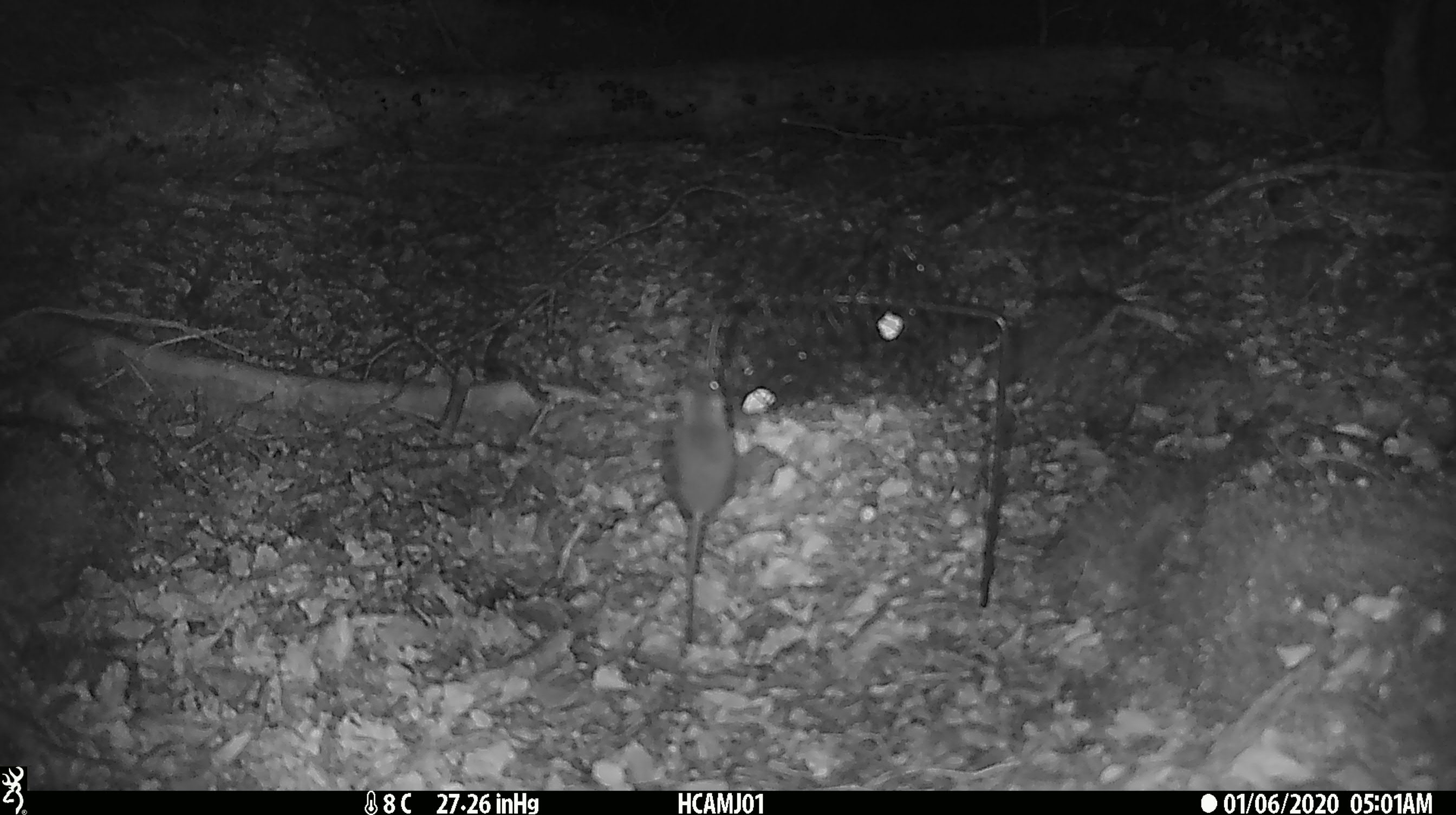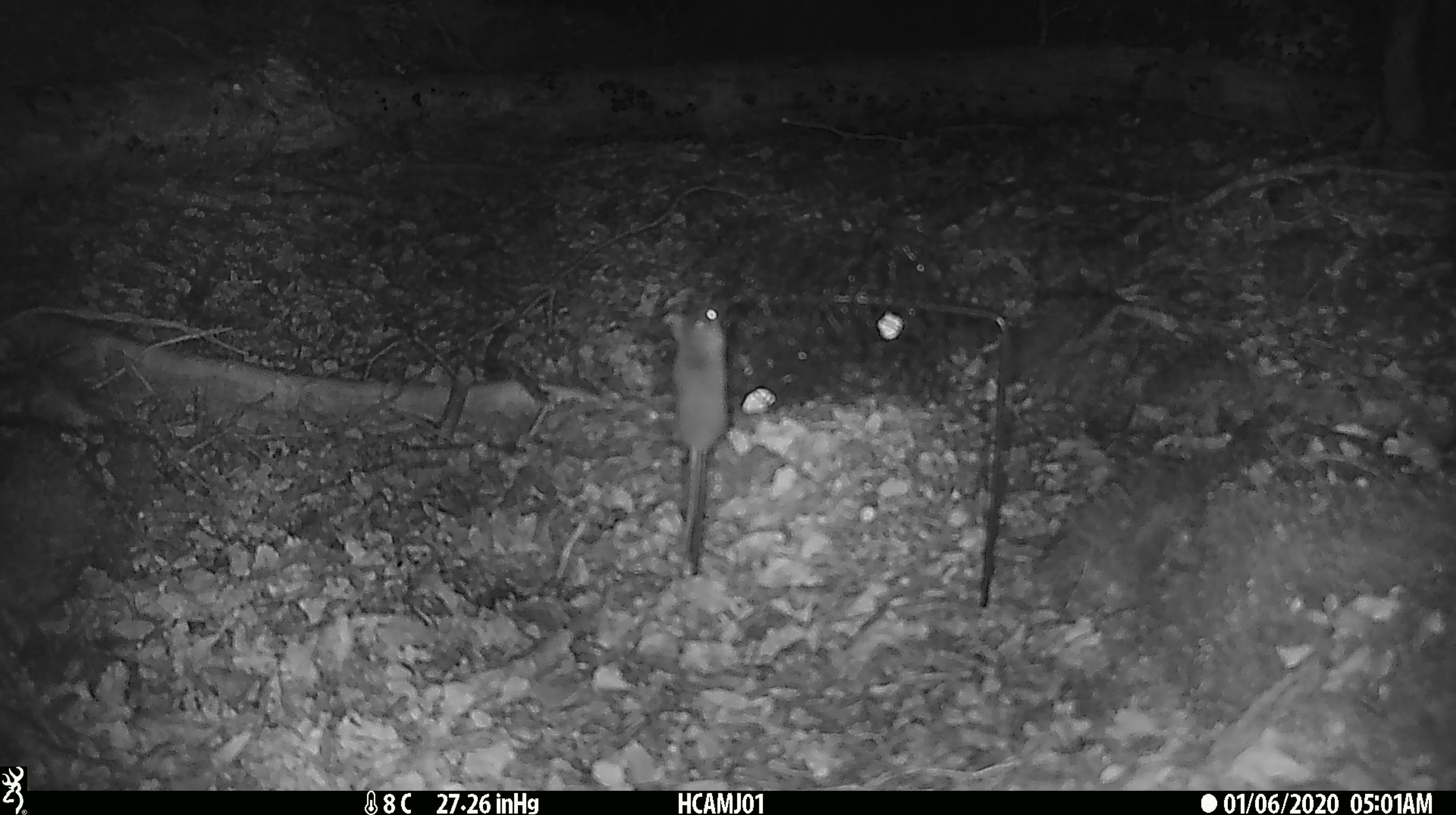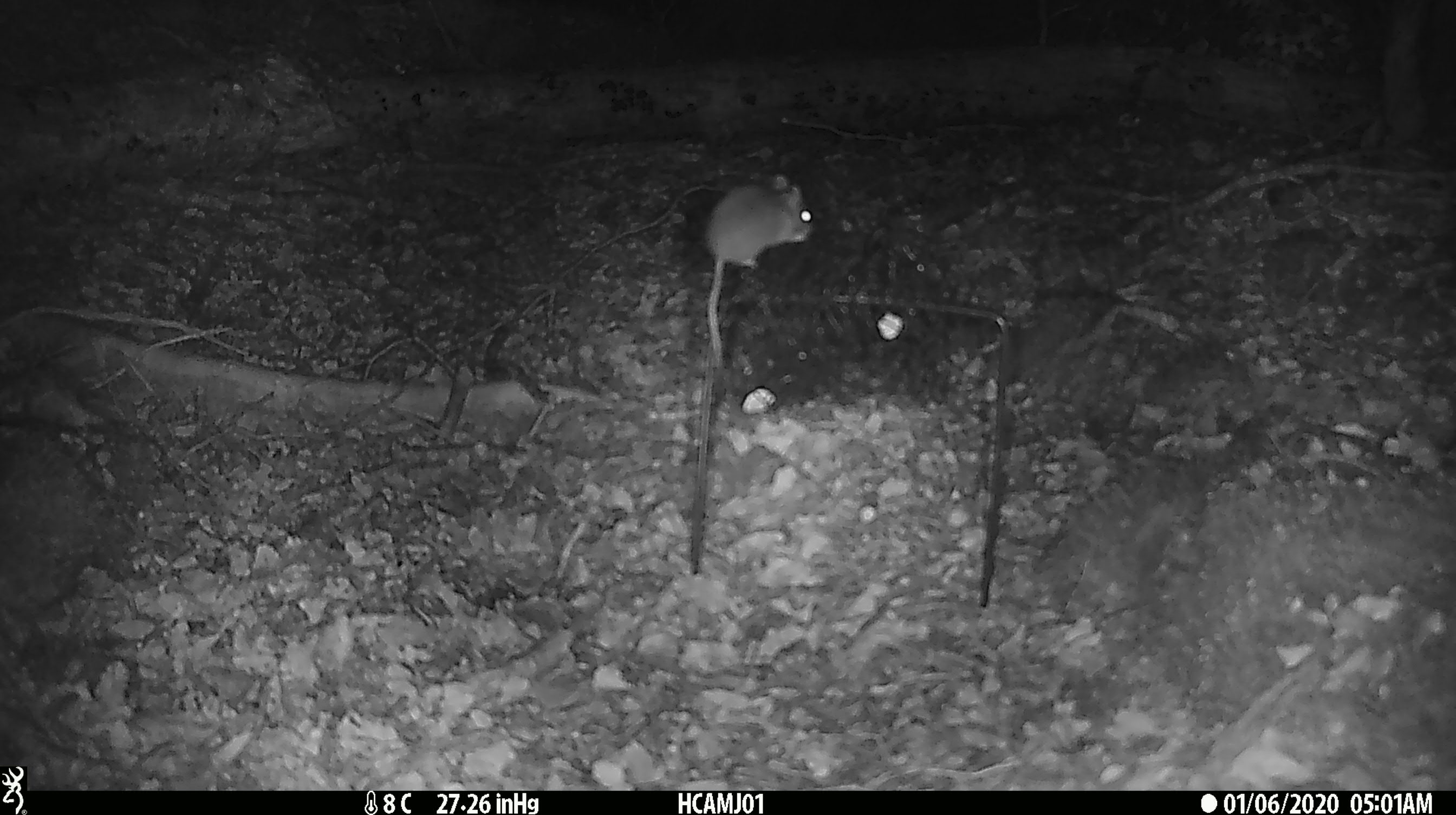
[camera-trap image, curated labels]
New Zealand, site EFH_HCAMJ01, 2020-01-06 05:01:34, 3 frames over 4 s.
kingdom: Animalia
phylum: Chordata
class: Mammalia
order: Rodentia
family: Muridae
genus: Mus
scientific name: Mus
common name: mouse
Mouse (Mus).